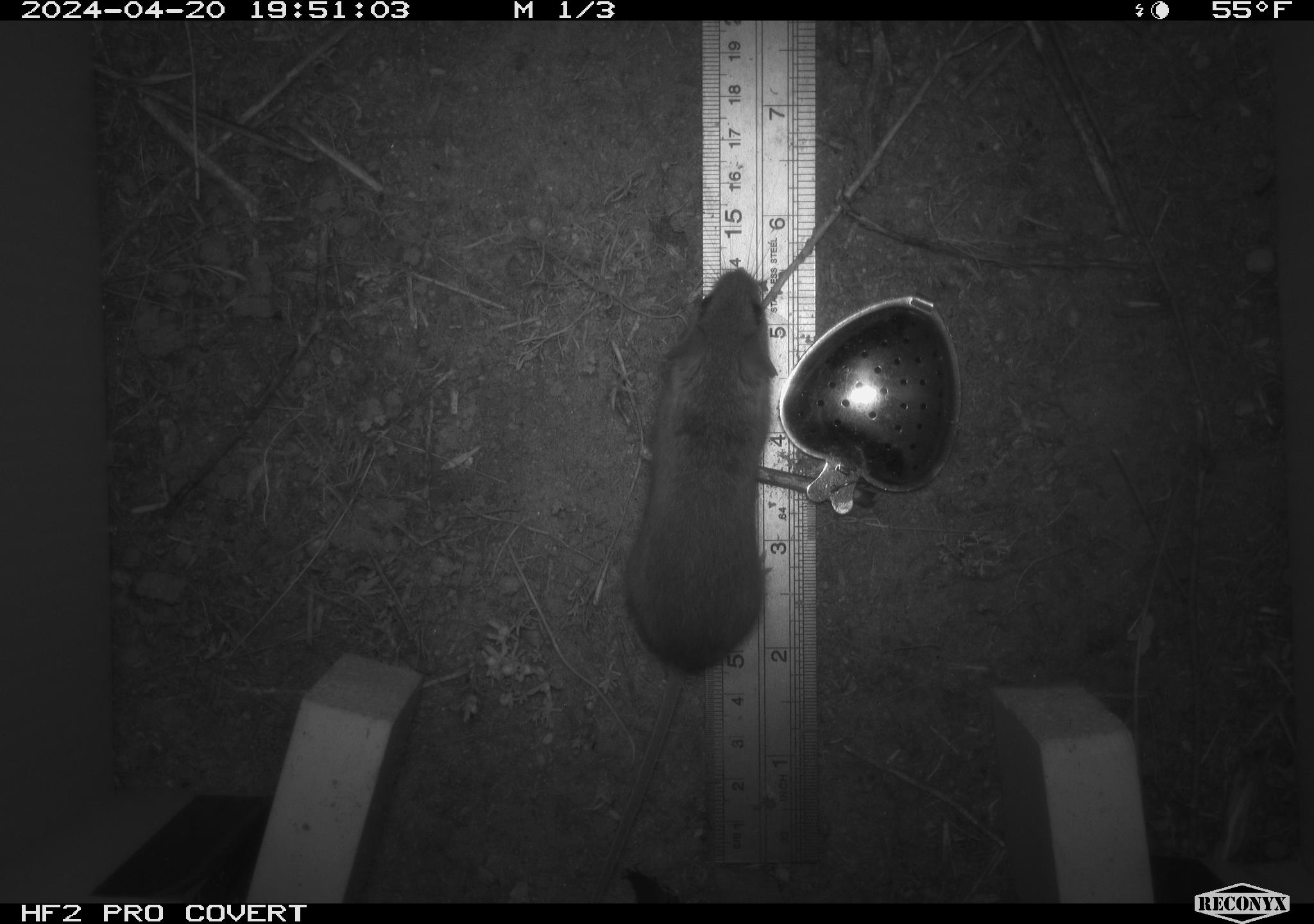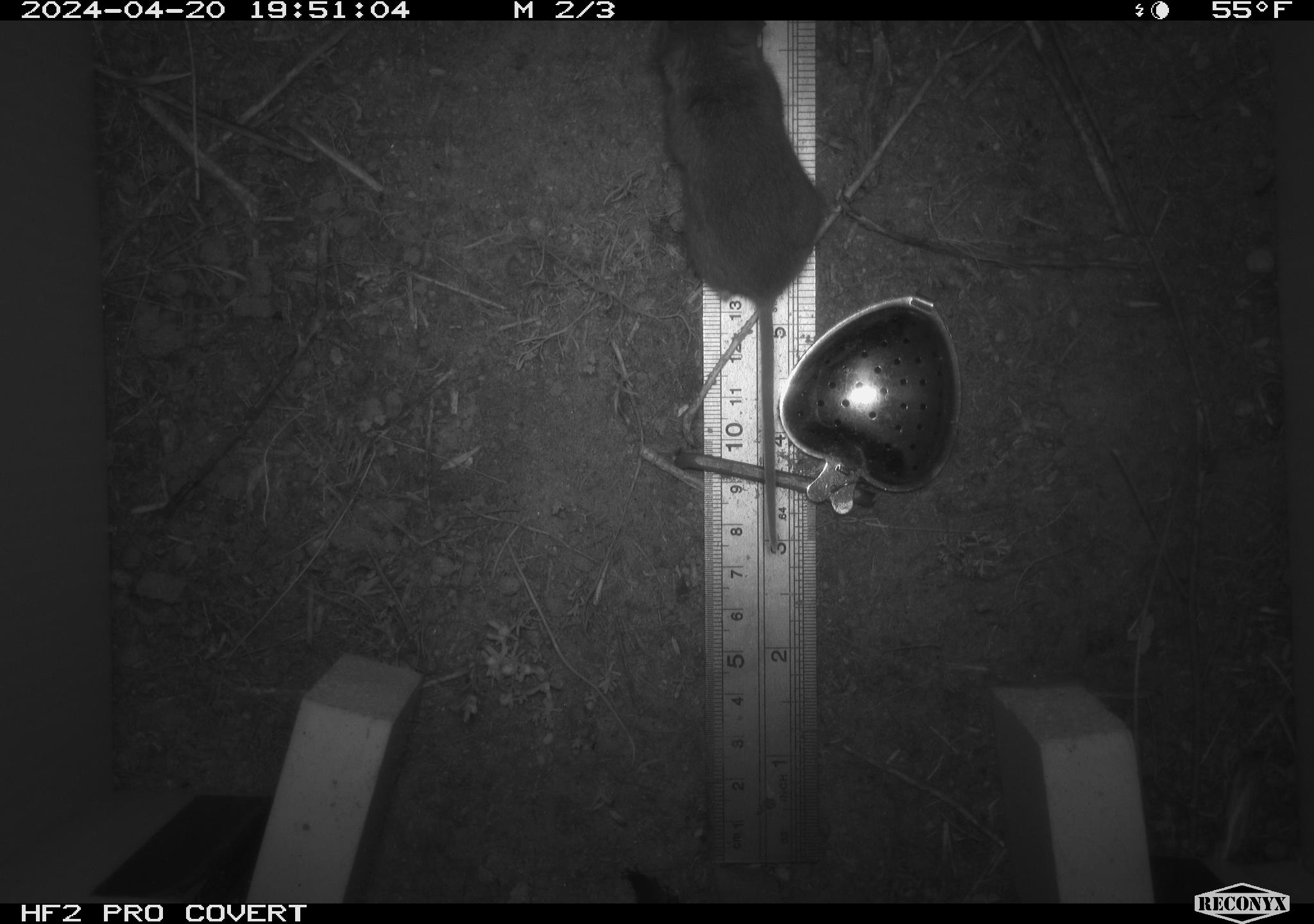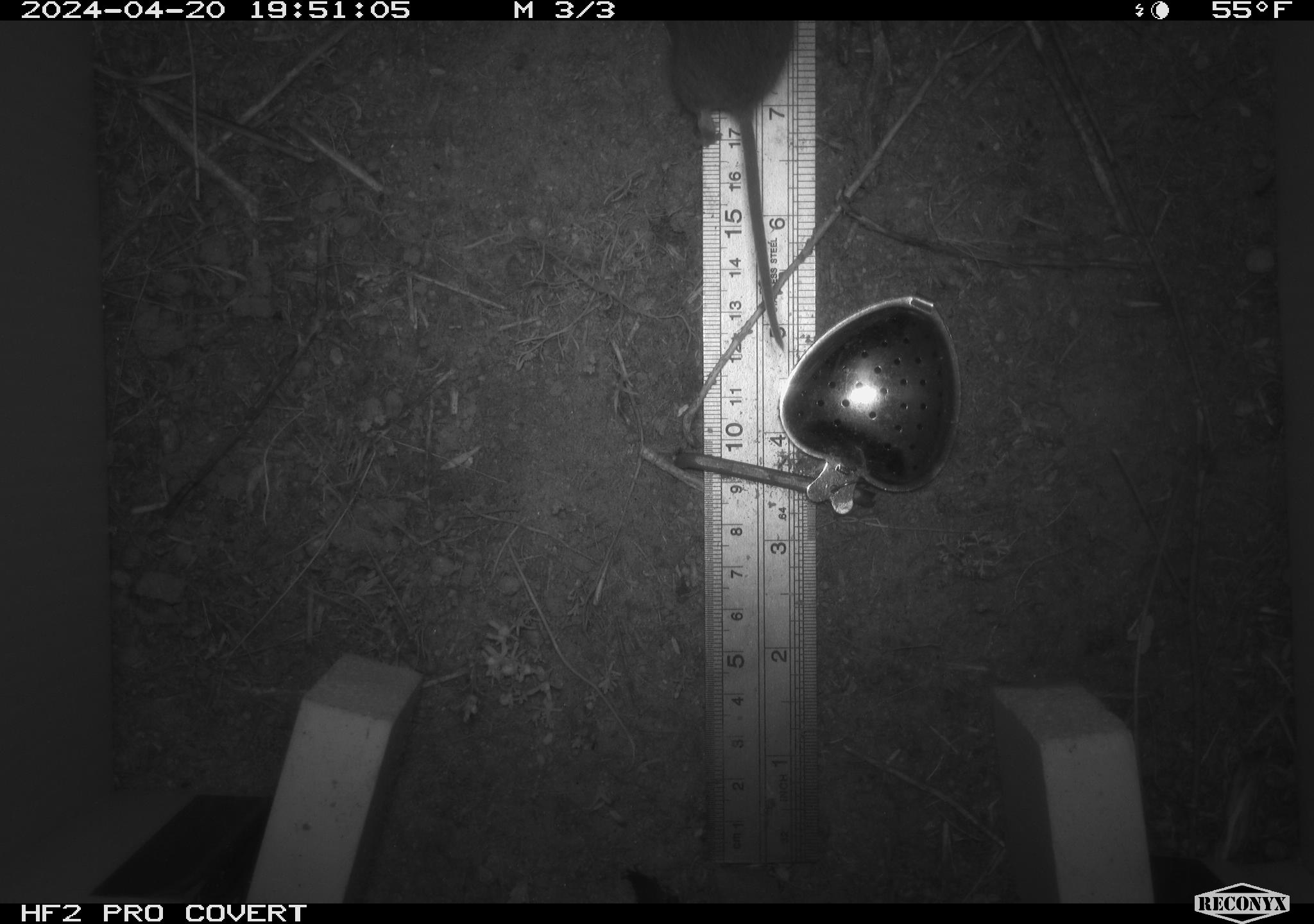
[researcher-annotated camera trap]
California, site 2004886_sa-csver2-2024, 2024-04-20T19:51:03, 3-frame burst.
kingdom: Animalia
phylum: Chordata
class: Mammalia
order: Rodentia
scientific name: Rodentia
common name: rodent